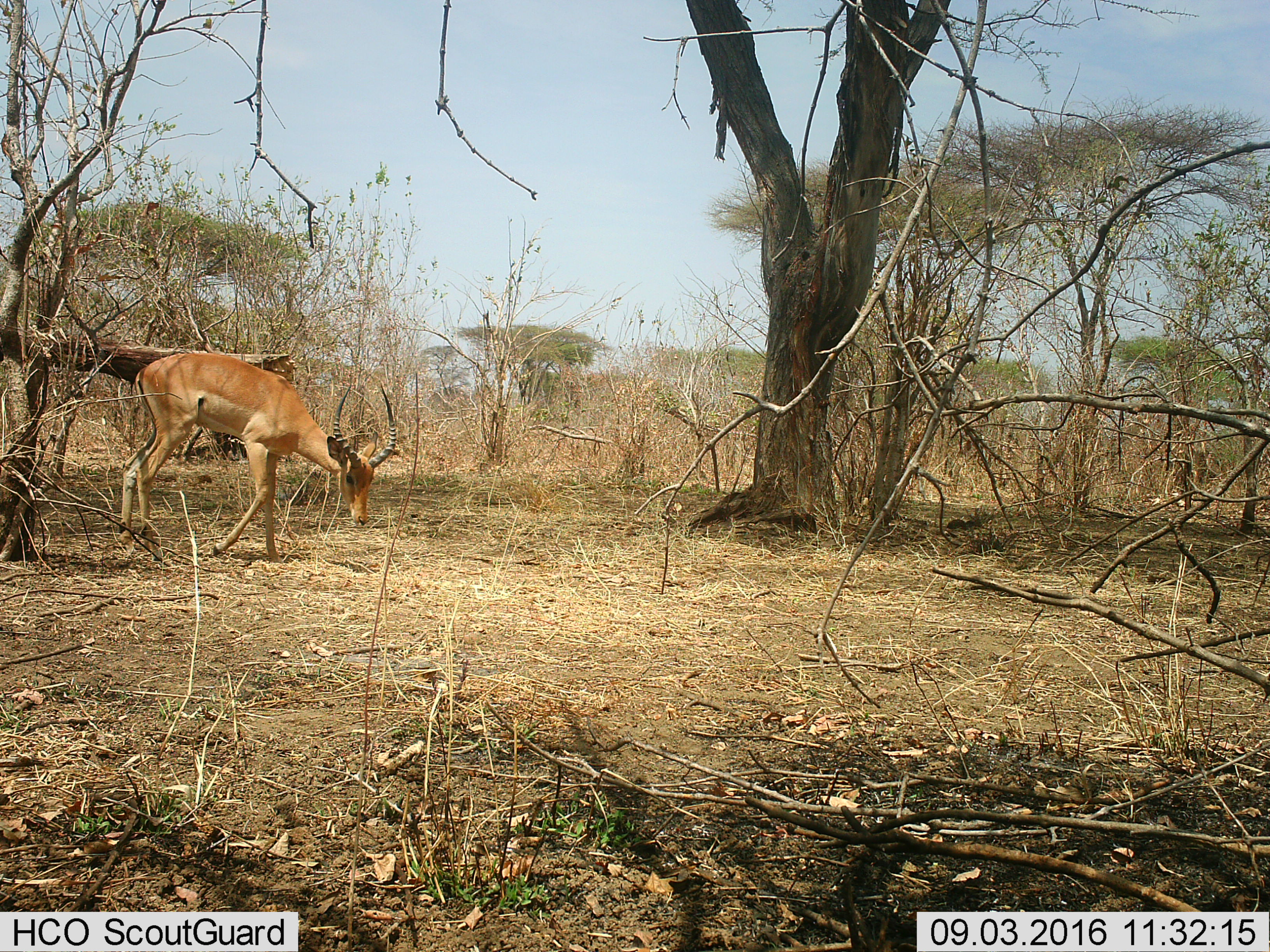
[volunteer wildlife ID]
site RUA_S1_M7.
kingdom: Animalia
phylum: Chordata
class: Mammalia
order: Artiodactyla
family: Bovidae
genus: Aepyceros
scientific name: Aepyceros melampus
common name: impala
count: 1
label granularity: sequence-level